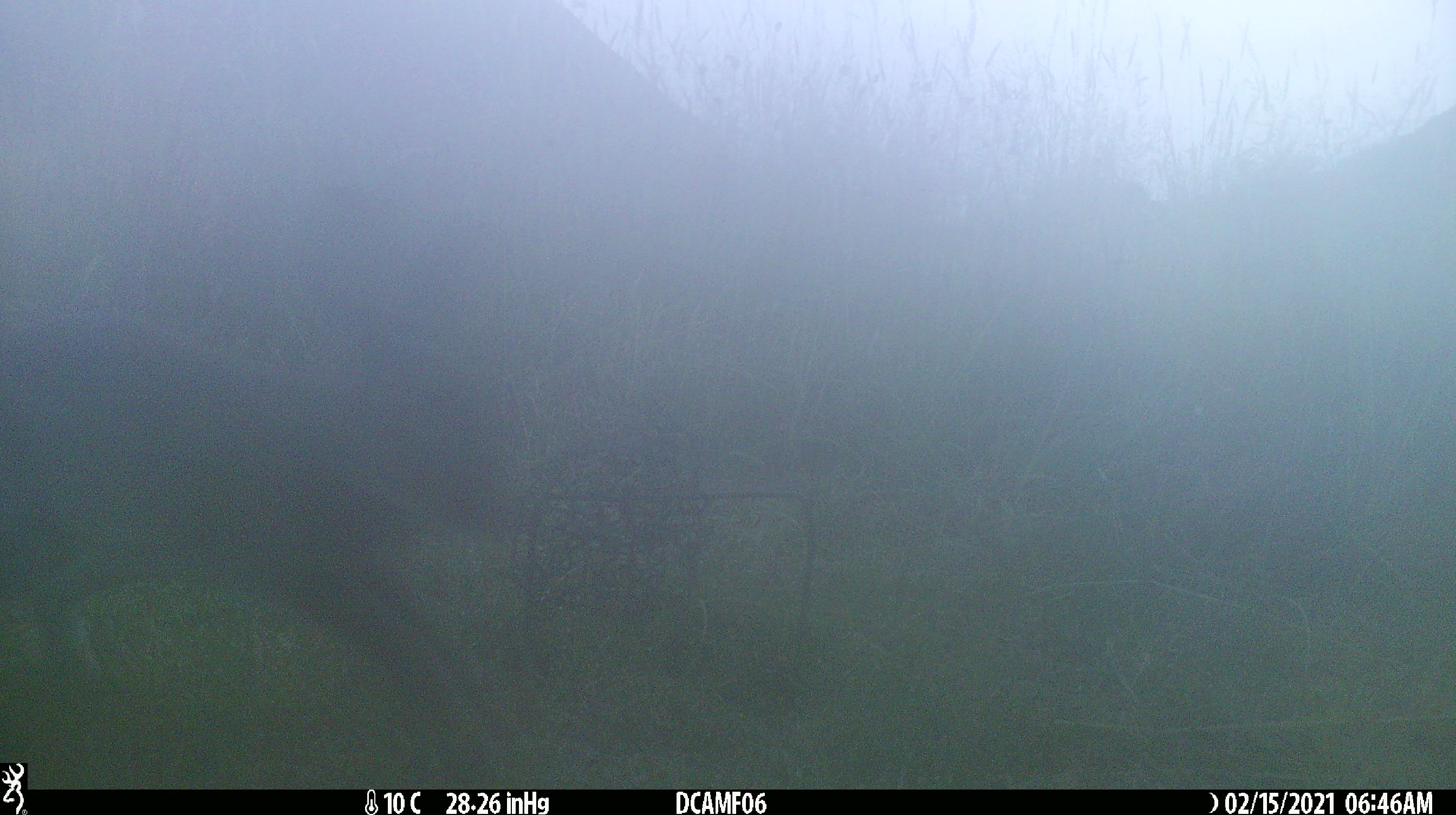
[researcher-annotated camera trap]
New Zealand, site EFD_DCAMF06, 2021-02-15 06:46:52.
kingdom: Animalia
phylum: Chordata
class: Mammalia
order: Lagomorpha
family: Leporidae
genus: Oryctolagus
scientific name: Oryctolagus cuniculus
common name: european rabbit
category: rabbit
Rabbit (european rabbit) (Oryctolagus cuniculus).